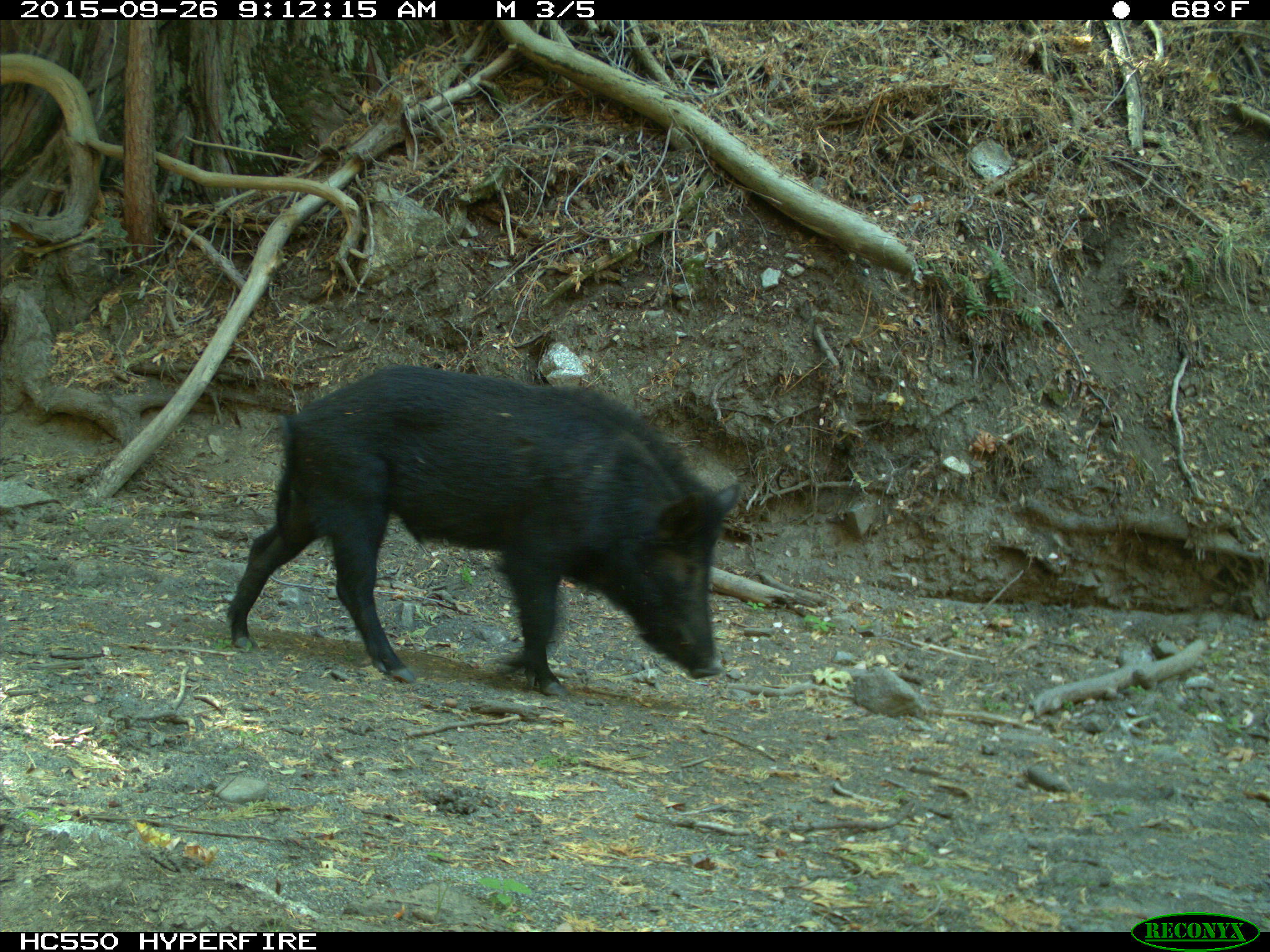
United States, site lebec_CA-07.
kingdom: Animalia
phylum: Chordata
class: Mammalia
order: Artiodactyla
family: Suidae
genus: Sus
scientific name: Sus scrofa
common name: wild boar